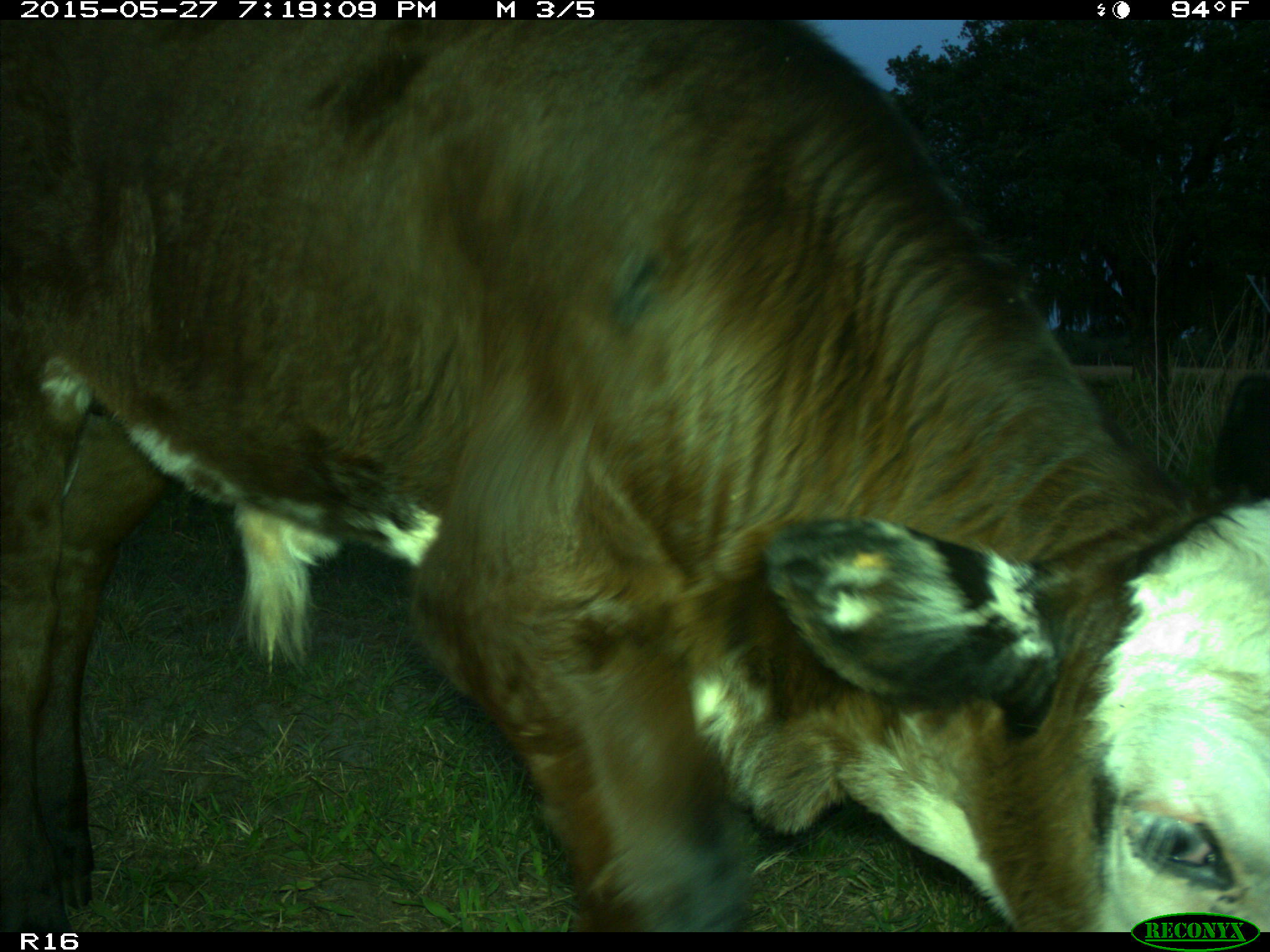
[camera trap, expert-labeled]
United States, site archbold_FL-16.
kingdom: Animalia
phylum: Chordata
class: Mammalia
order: Artiodactyla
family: Bovidae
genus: Bos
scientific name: Bos taurus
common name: domestic cow